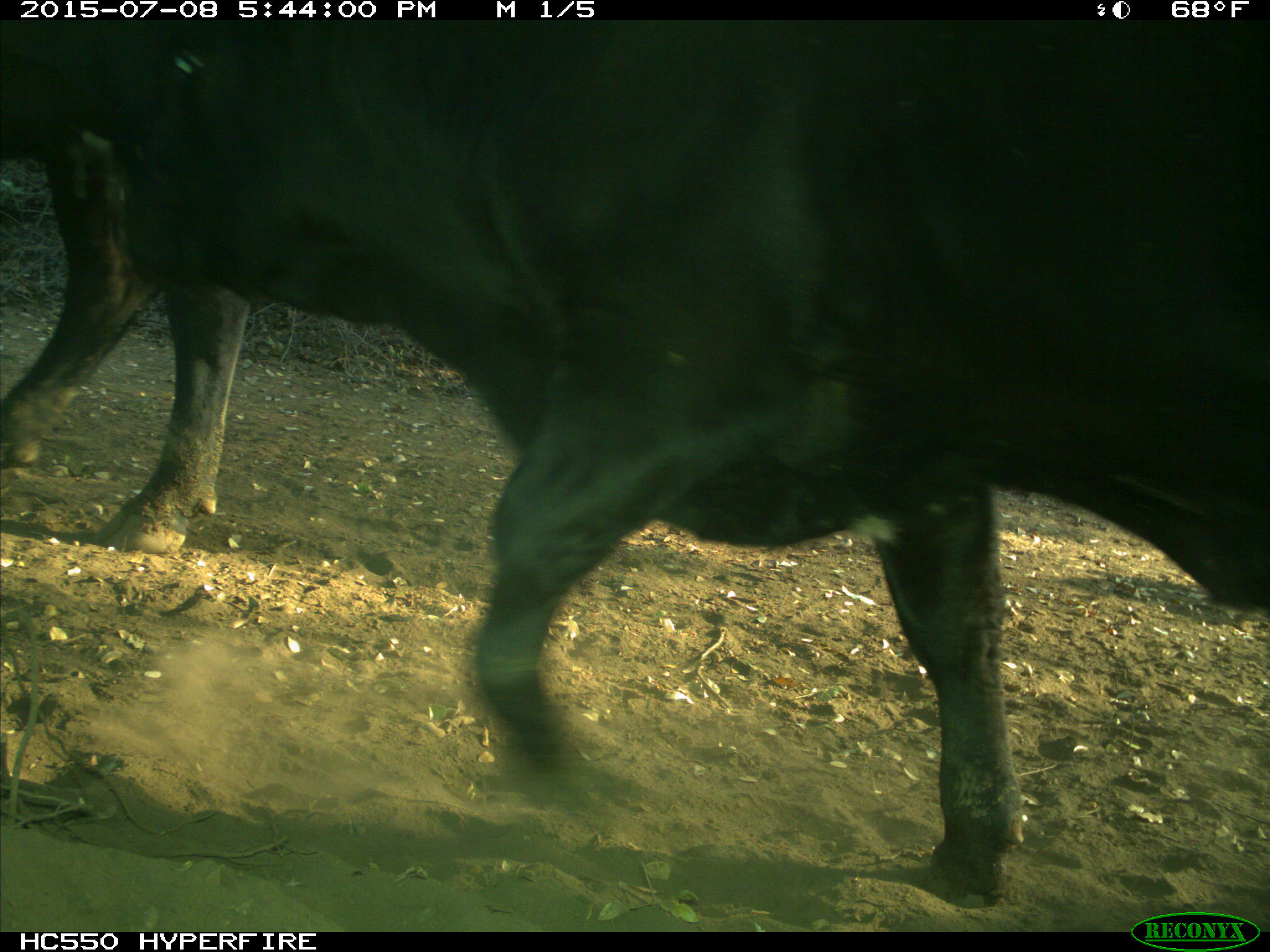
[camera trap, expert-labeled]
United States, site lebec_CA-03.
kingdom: Animalia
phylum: Chordata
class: Mammalia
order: Artiodactyla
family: Bovidae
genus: Bos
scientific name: Bos taurus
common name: domestic cow